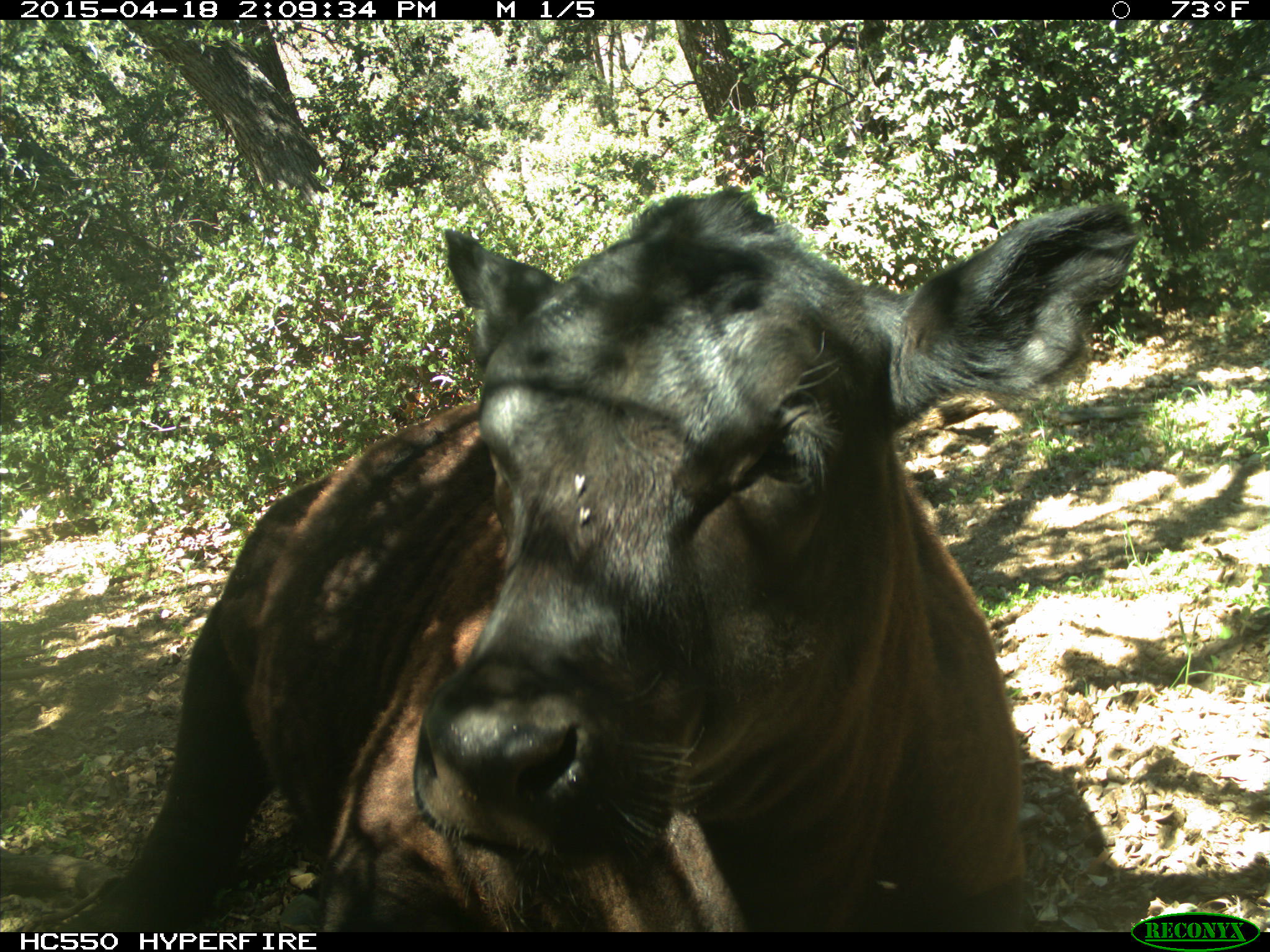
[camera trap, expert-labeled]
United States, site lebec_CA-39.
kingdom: Animalia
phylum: Chordata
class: Mammalia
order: Artiodactyla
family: Bovidae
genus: Bos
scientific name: Bos taurus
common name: domestic cow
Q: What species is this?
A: Bos taurus (domestic cow).